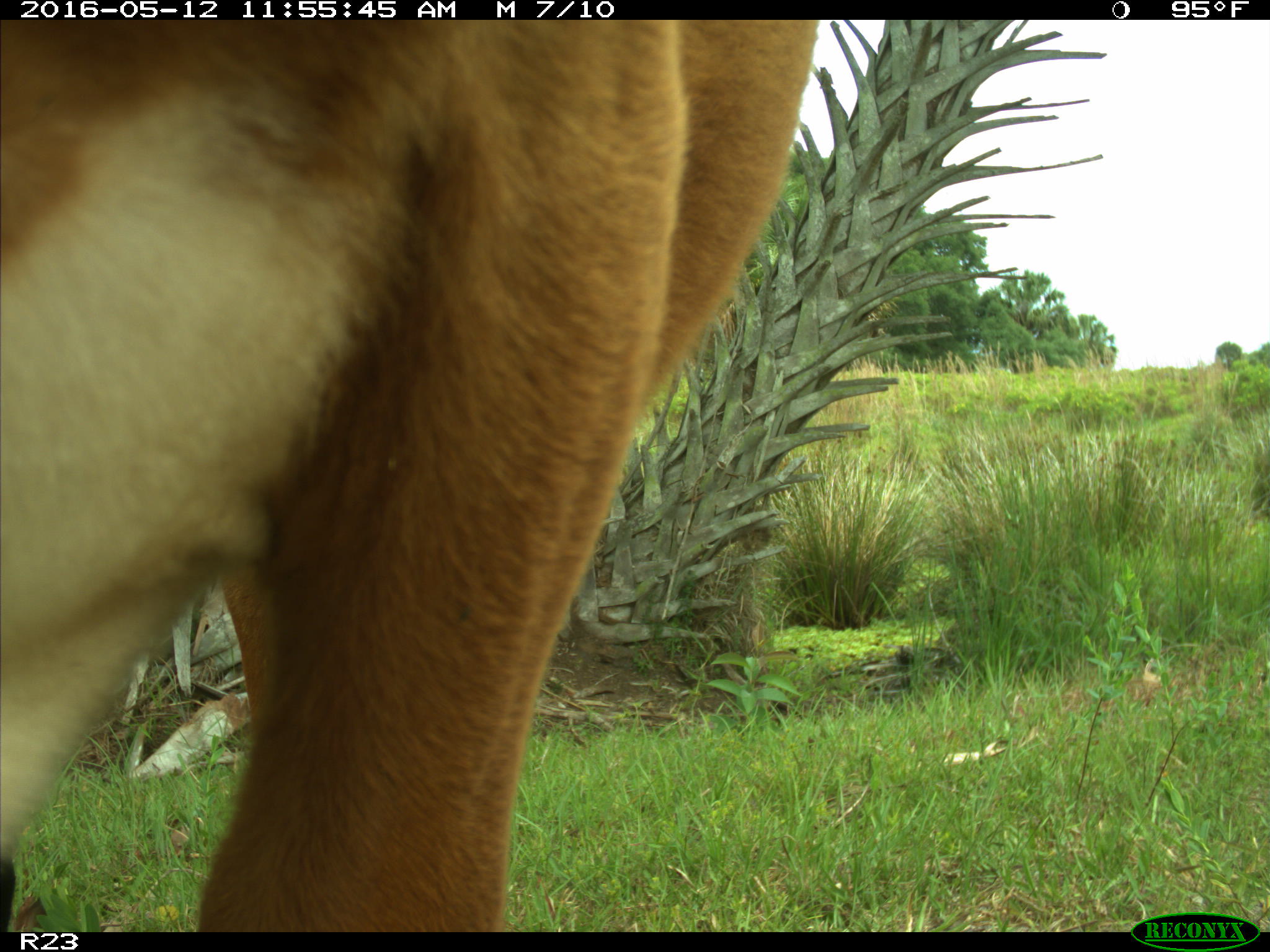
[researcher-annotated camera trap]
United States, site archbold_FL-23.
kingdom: Animalia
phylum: Chordata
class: Mammalia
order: Artiodactyla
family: Bovidae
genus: Bos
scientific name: Bos taurus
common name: domestic cow